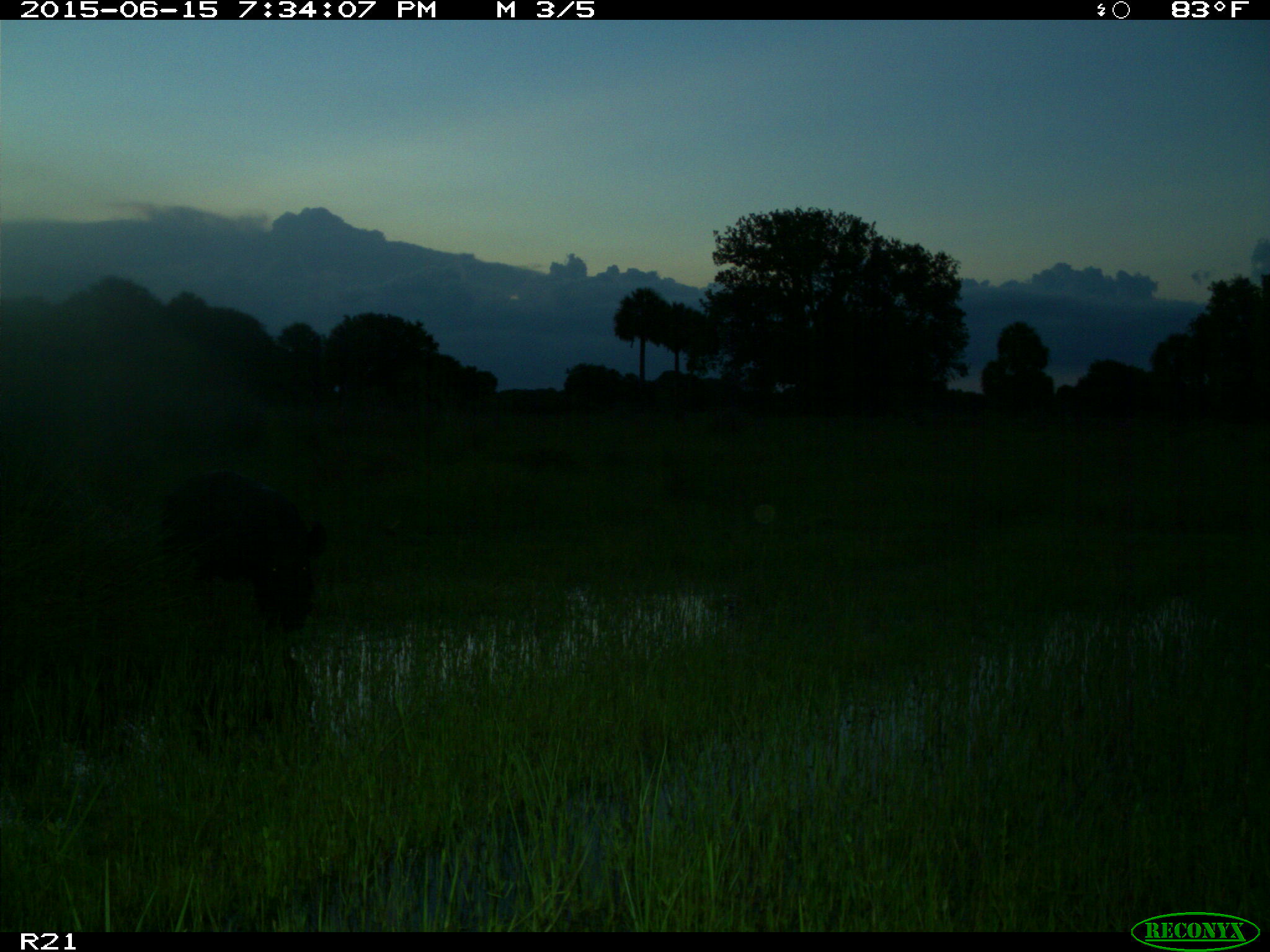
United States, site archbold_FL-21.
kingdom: Animalia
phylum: Chordata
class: Mammalia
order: Artiodactyla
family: Suidae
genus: Sus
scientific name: Sus scrofa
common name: wild boar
Sus scrofa (wild boar).